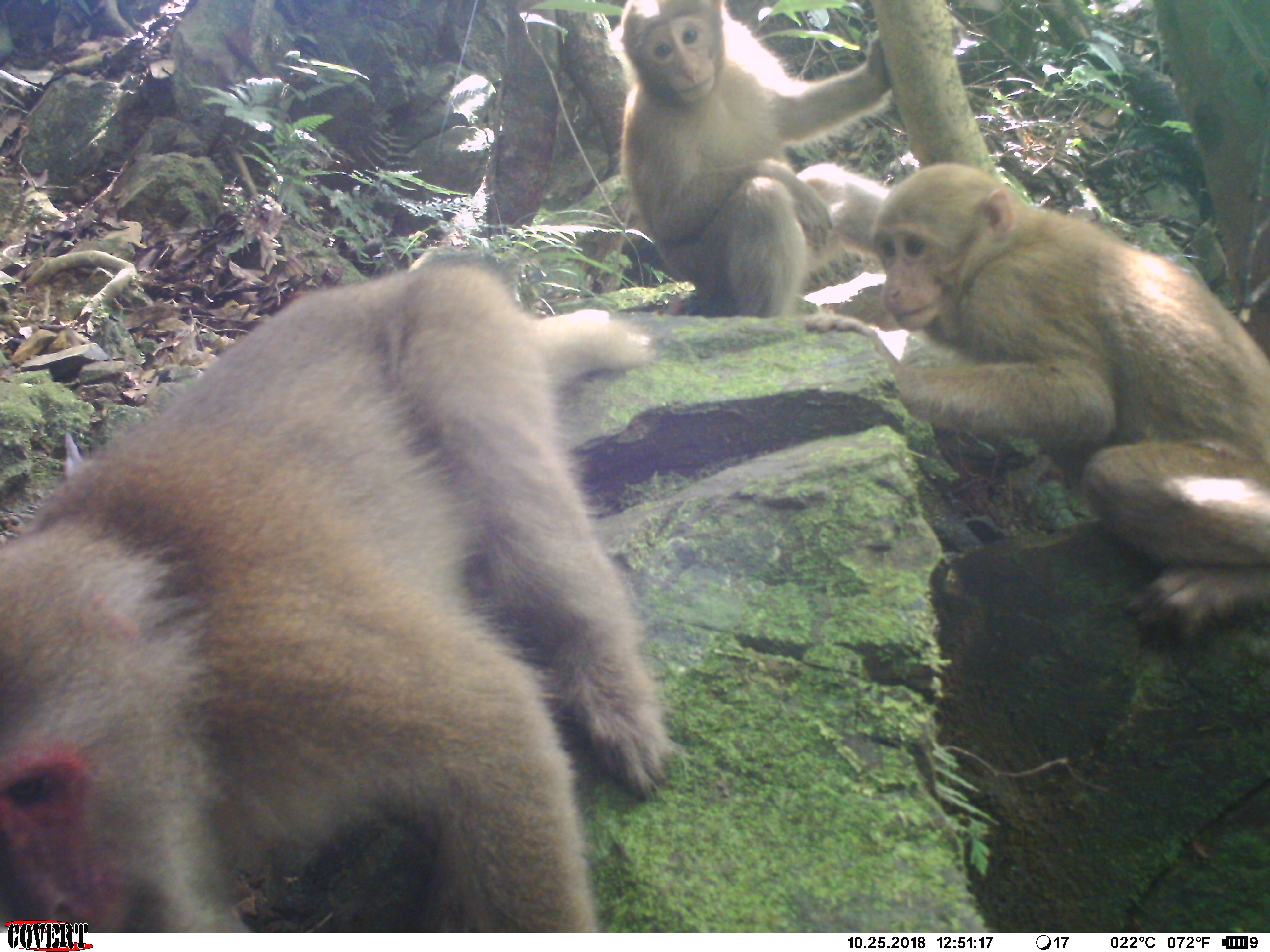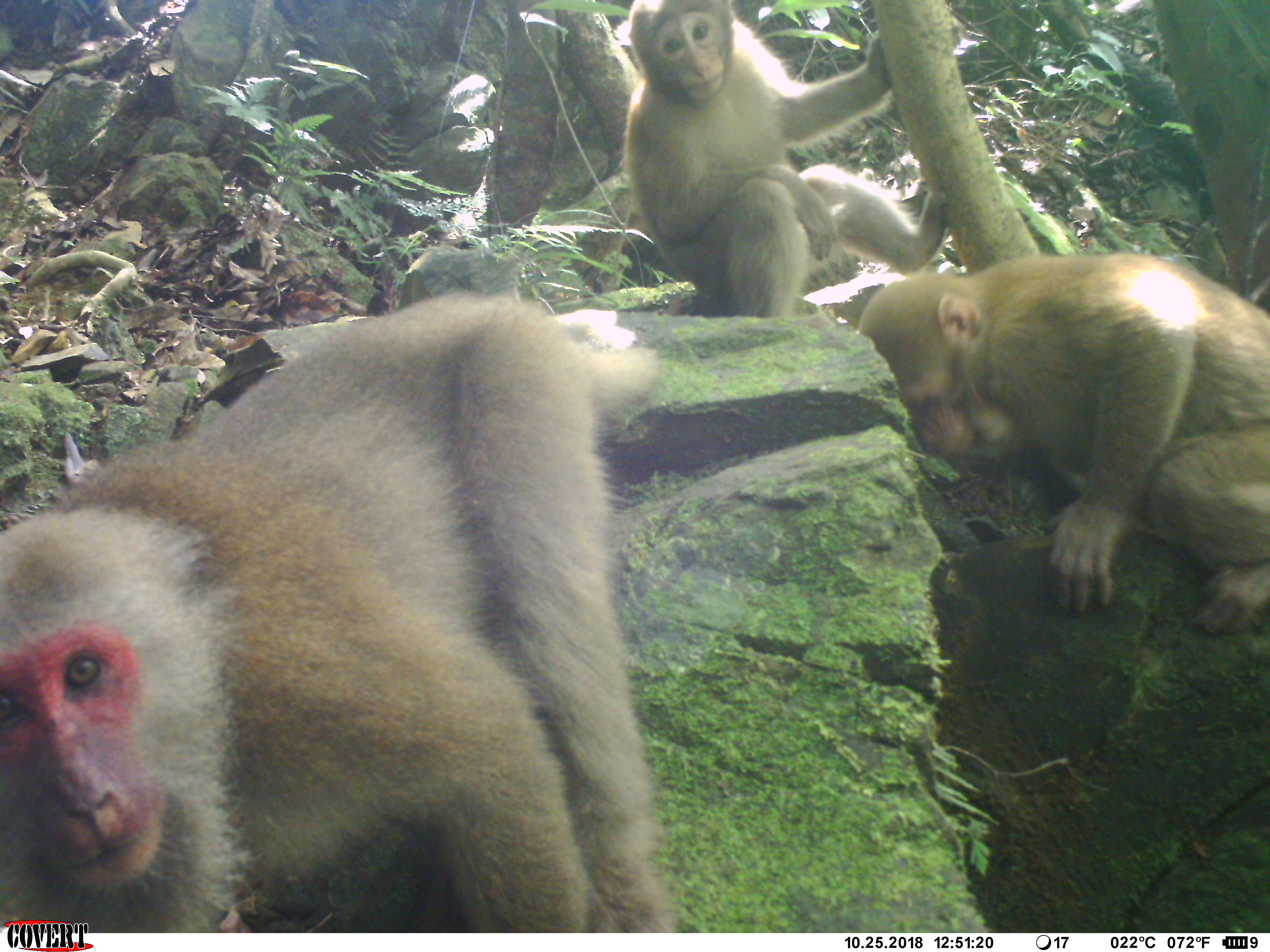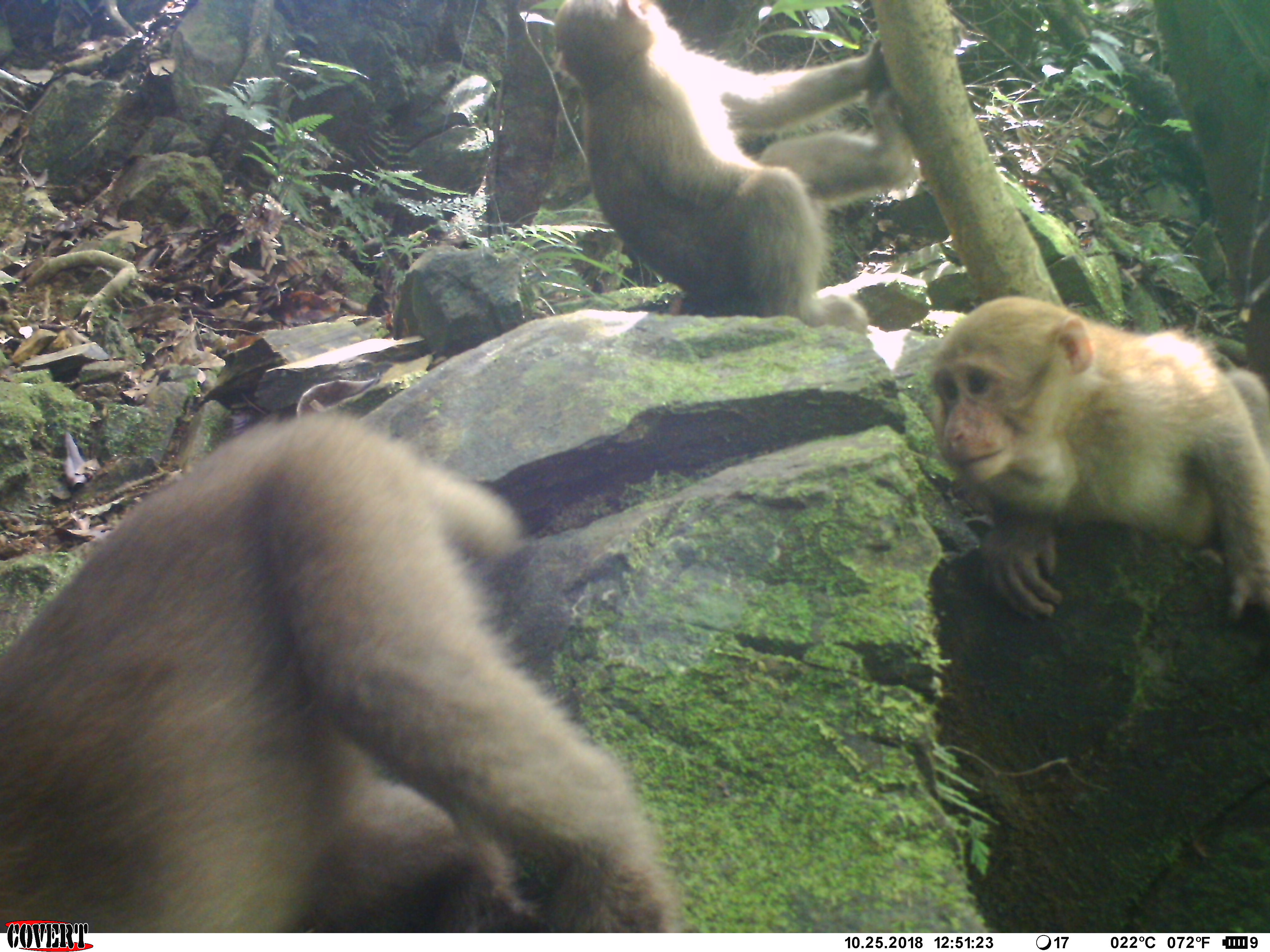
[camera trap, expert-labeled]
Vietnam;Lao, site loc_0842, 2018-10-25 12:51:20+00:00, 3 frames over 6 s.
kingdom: Animalia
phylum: Chordata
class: Mammalia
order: Primates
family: Cercopithecidae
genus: Macaca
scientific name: Macaca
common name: macaque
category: macaque not stump tailed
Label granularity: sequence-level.